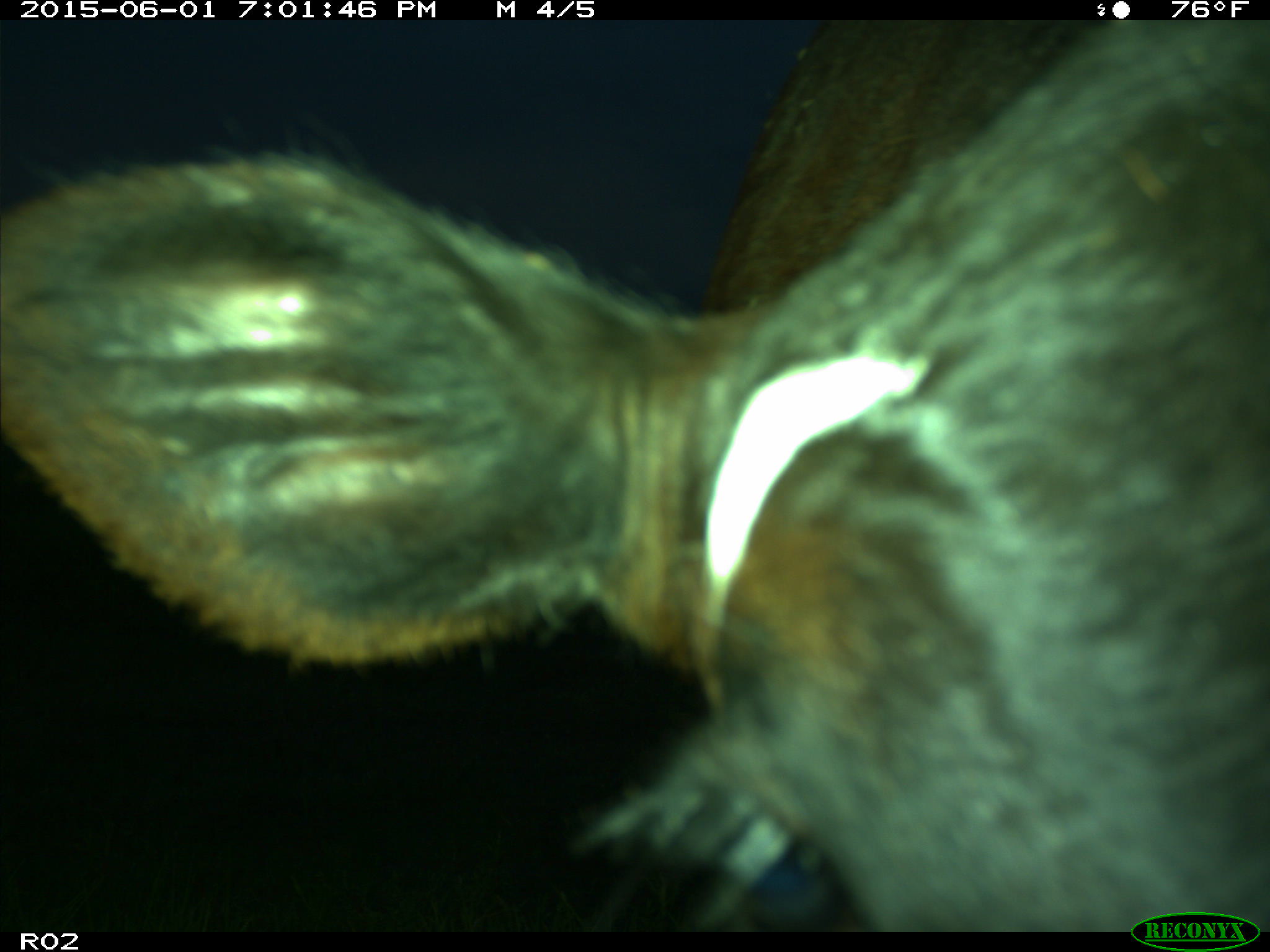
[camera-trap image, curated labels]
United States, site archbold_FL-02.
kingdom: Animalia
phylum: Chordata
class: Mammalia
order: Artiodactyla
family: Bovidae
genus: Bos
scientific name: Bos taurus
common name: domestic cow